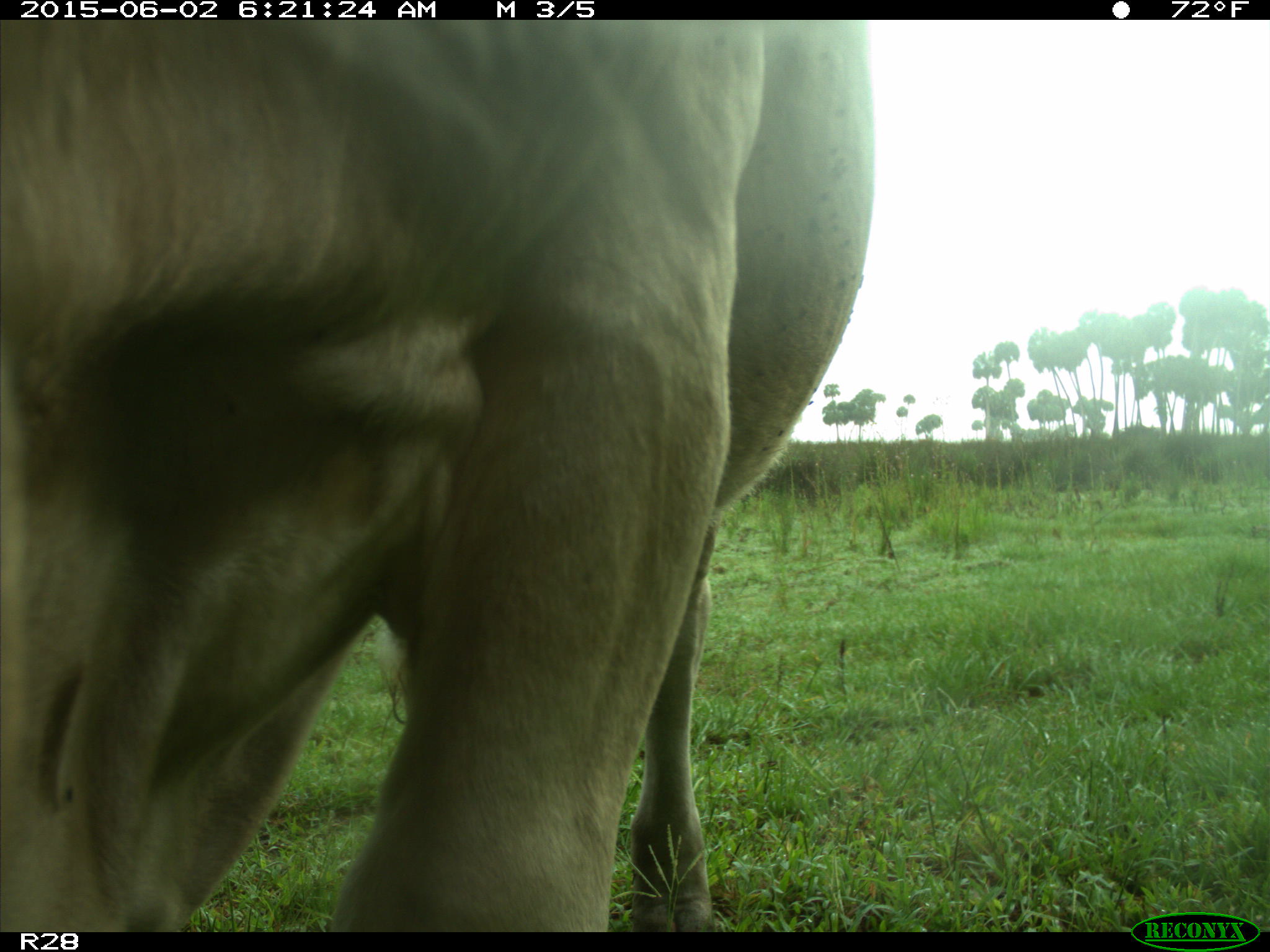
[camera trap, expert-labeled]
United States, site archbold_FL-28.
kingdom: Animalia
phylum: Chordata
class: Mammalia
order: Artiodactyla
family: Bovidae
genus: Bos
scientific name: Bos taurus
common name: domestic cow